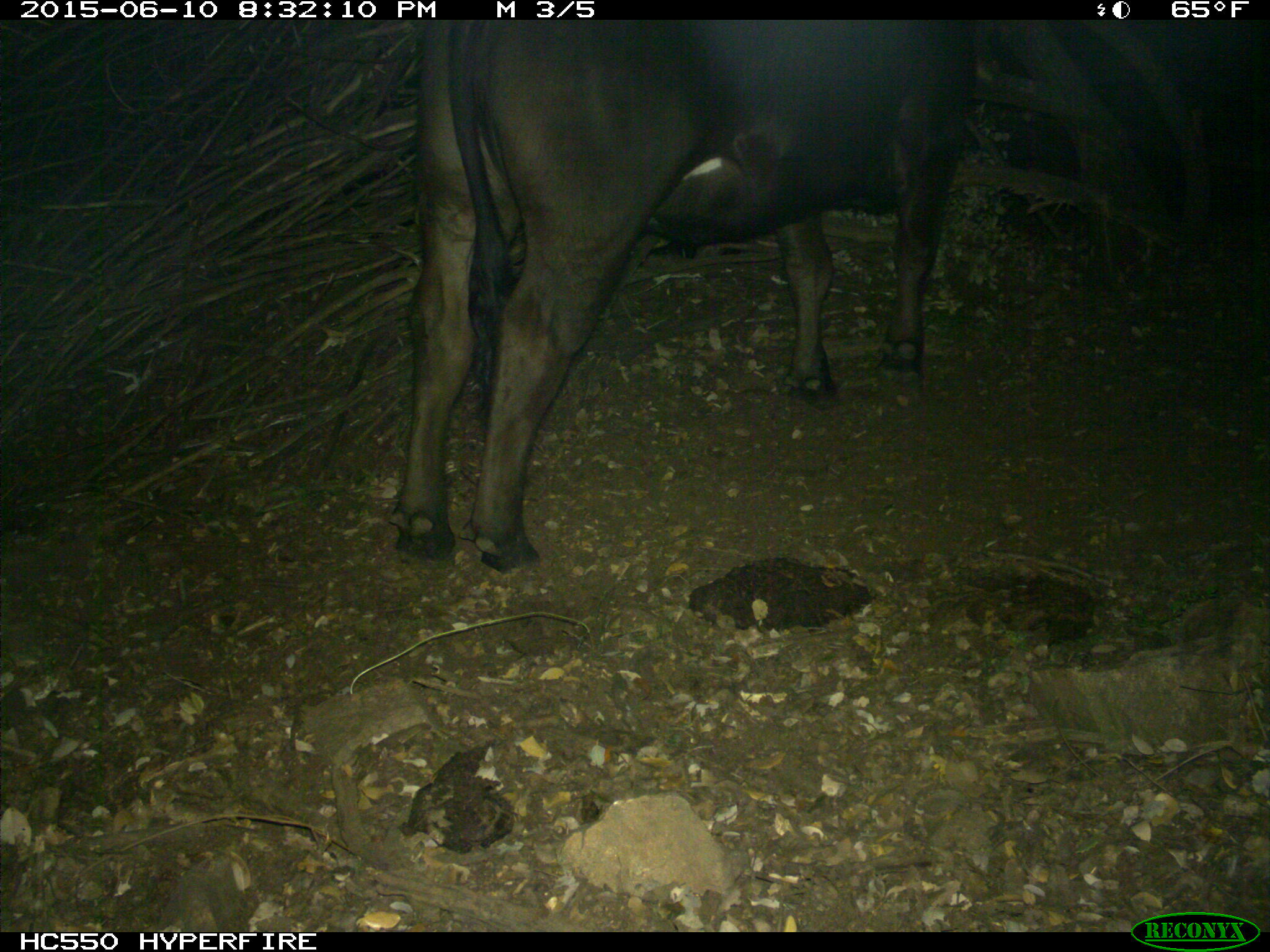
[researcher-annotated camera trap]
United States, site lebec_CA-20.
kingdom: Animalia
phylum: Chordata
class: Mammalia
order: Artiodactyla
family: Bovidae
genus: Bos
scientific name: Bos taurus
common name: domestic cow